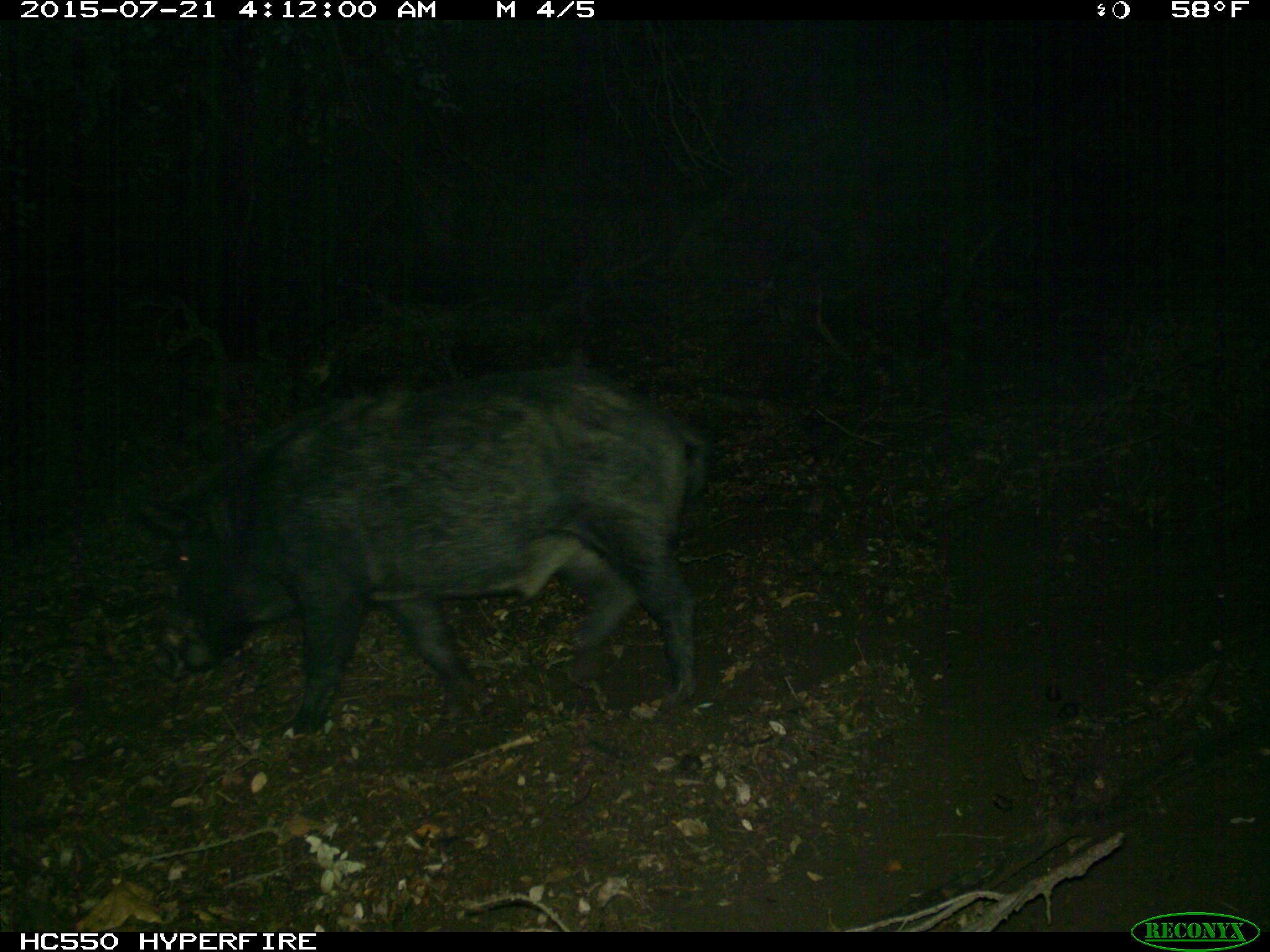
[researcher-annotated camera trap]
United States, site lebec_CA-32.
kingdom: Animalia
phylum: Chordata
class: Mammalia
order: Artiodactyla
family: Suidae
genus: Sus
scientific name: Sus scrofa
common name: wild boar